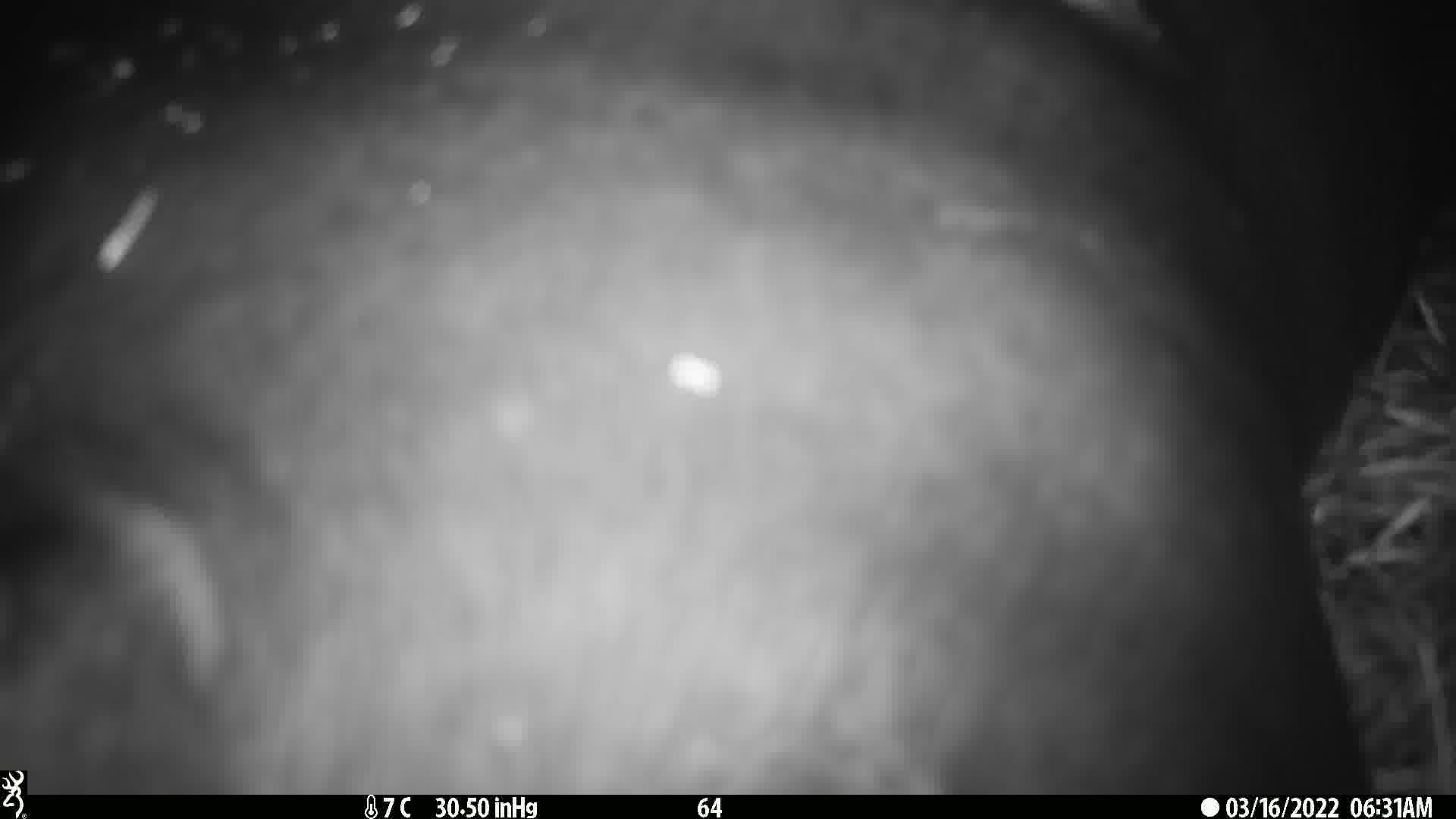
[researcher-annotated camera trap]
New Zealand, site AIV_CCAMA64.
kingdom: Animalia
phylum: Chordata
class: Mammalia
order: Carnivora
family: Otariidae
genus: Phocarctos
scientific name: Phocarctos hookeri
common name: new zealand sea lion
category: sealion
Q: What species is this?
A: Sealion (new zealand sea lion) (Phocarctos hookeri).